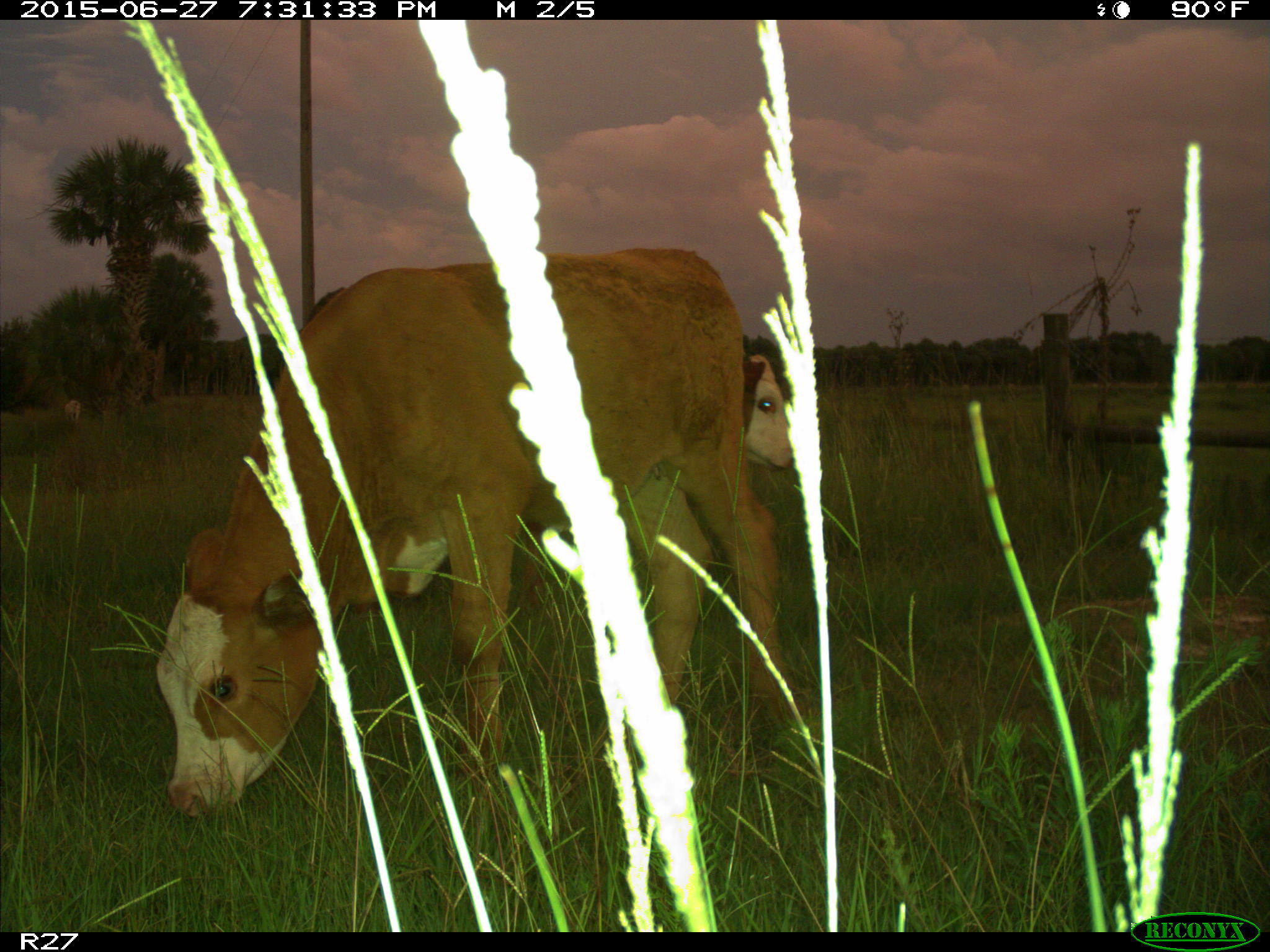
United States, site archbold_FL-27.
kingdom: Animalia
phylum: Chordata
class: Mammalia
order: Artiodactyla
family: Bovidae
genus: Bos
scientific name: Bos taurus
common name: domestic cow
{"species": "Bos taurus (domestic cow)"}